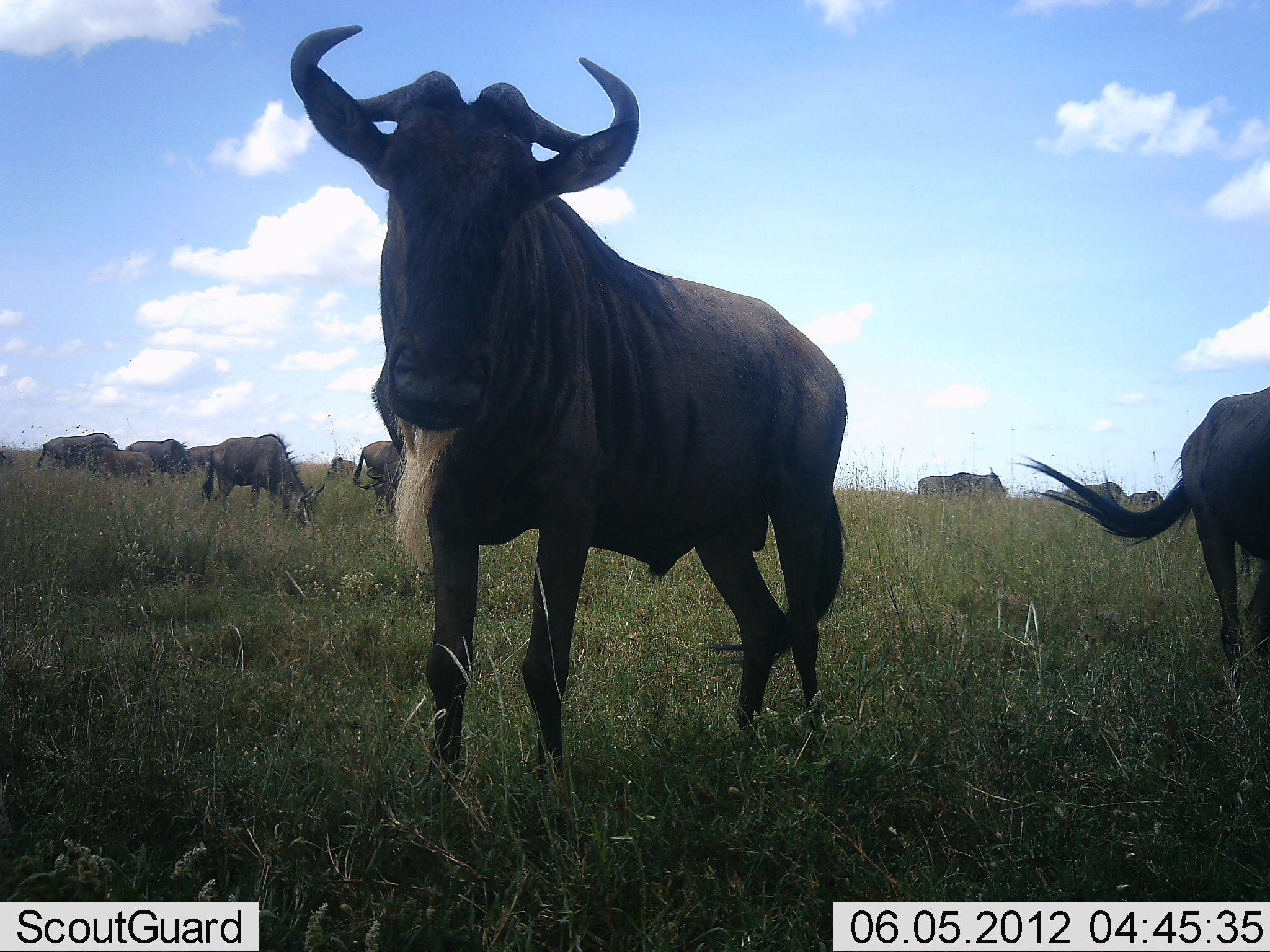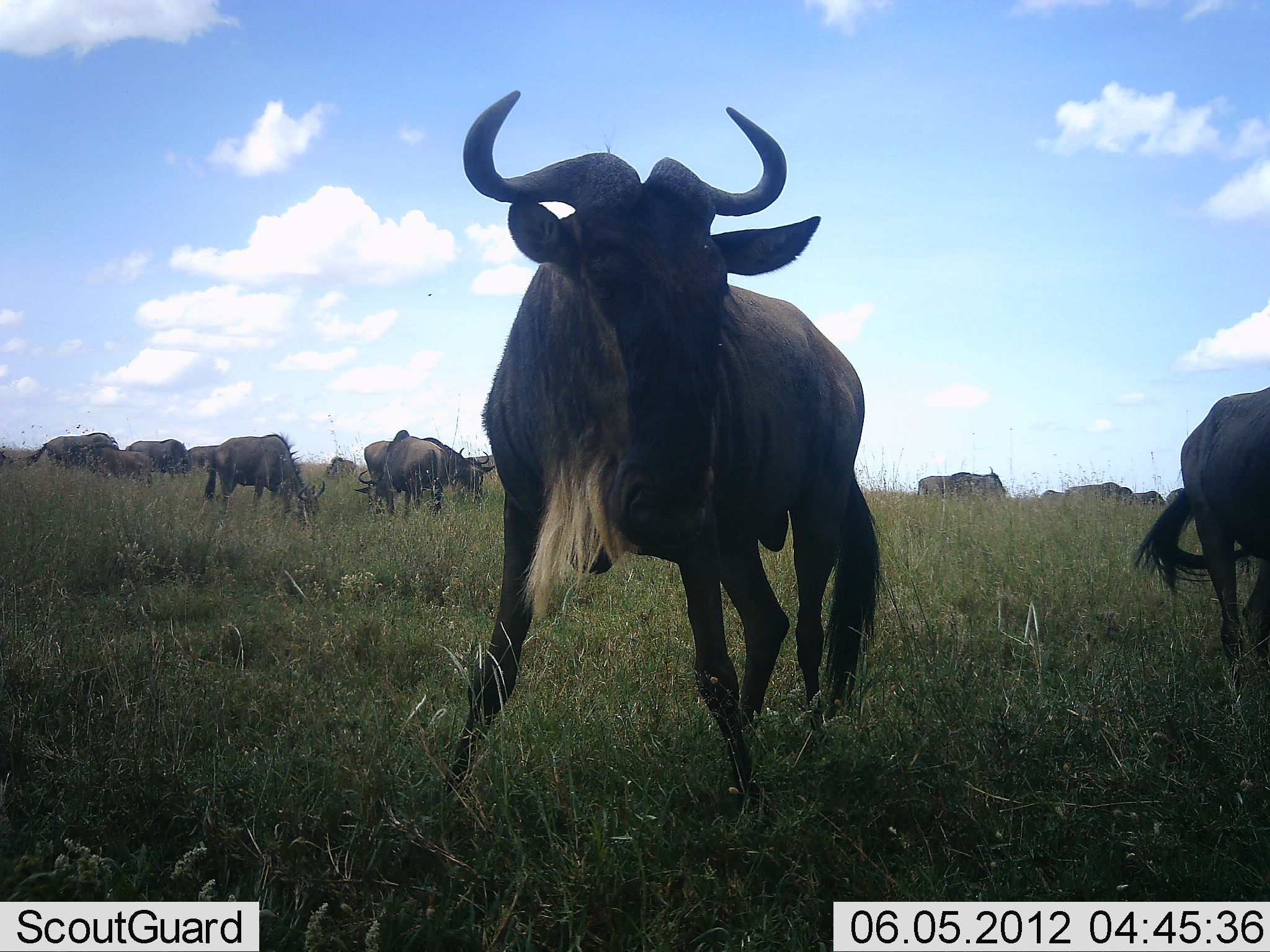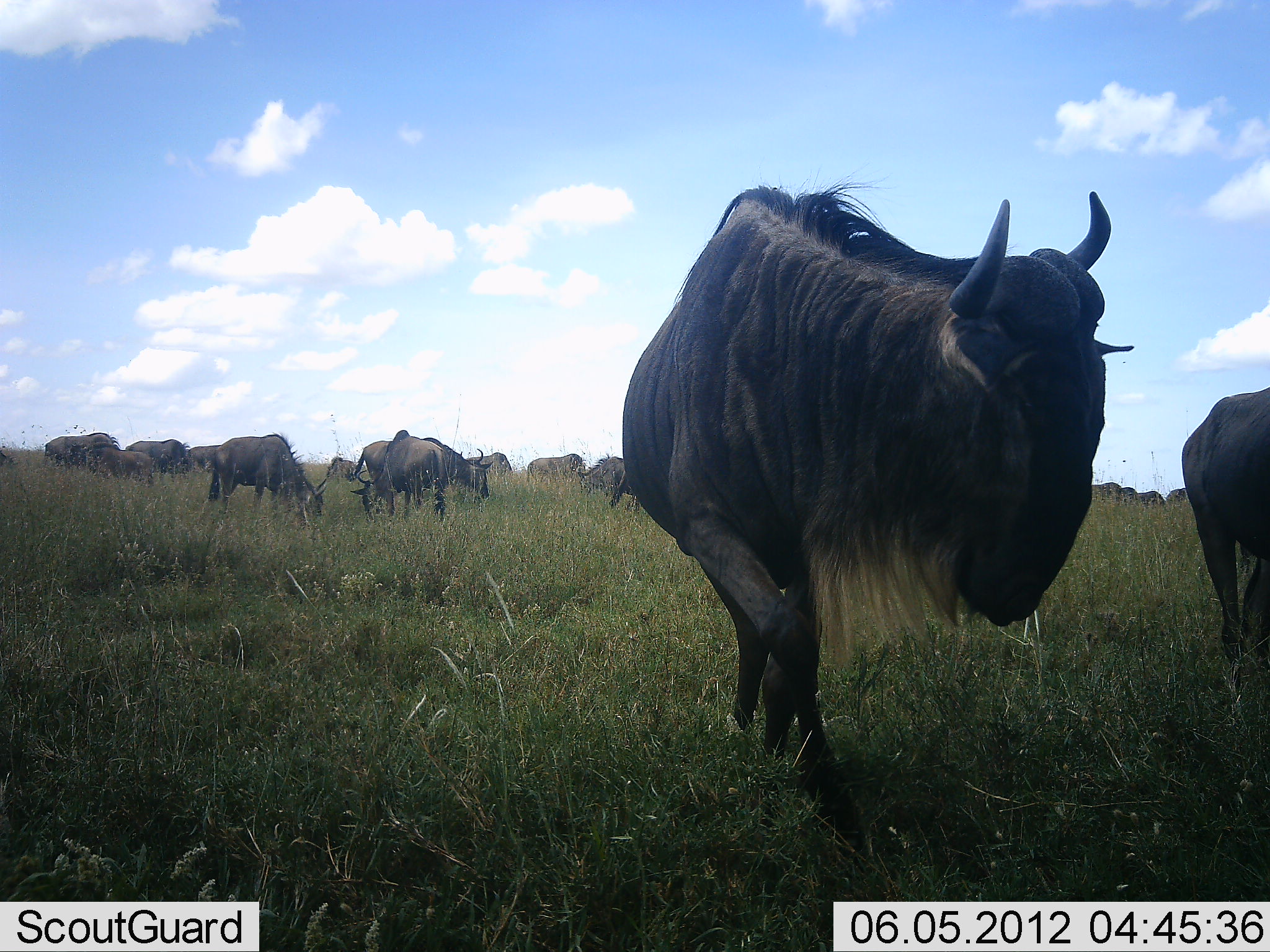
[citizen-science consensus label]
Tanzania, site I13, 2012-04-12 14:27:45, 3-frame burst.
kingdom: Animalia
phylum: Chordata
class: Mammalia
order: Artiodactyla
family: Bovidae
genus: Connochaetes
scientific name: Connochaetes taurinus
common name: blue wildebeest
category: wildebeest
Wildebeest (blue wildebeest) (Connochaetes taurinus), count 11-50. Behavior (volunteer vote fractions): standing 57%, resting 0%, moving 57%, interacting 0%. Young present (vote fraction): 0%. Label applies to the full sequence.